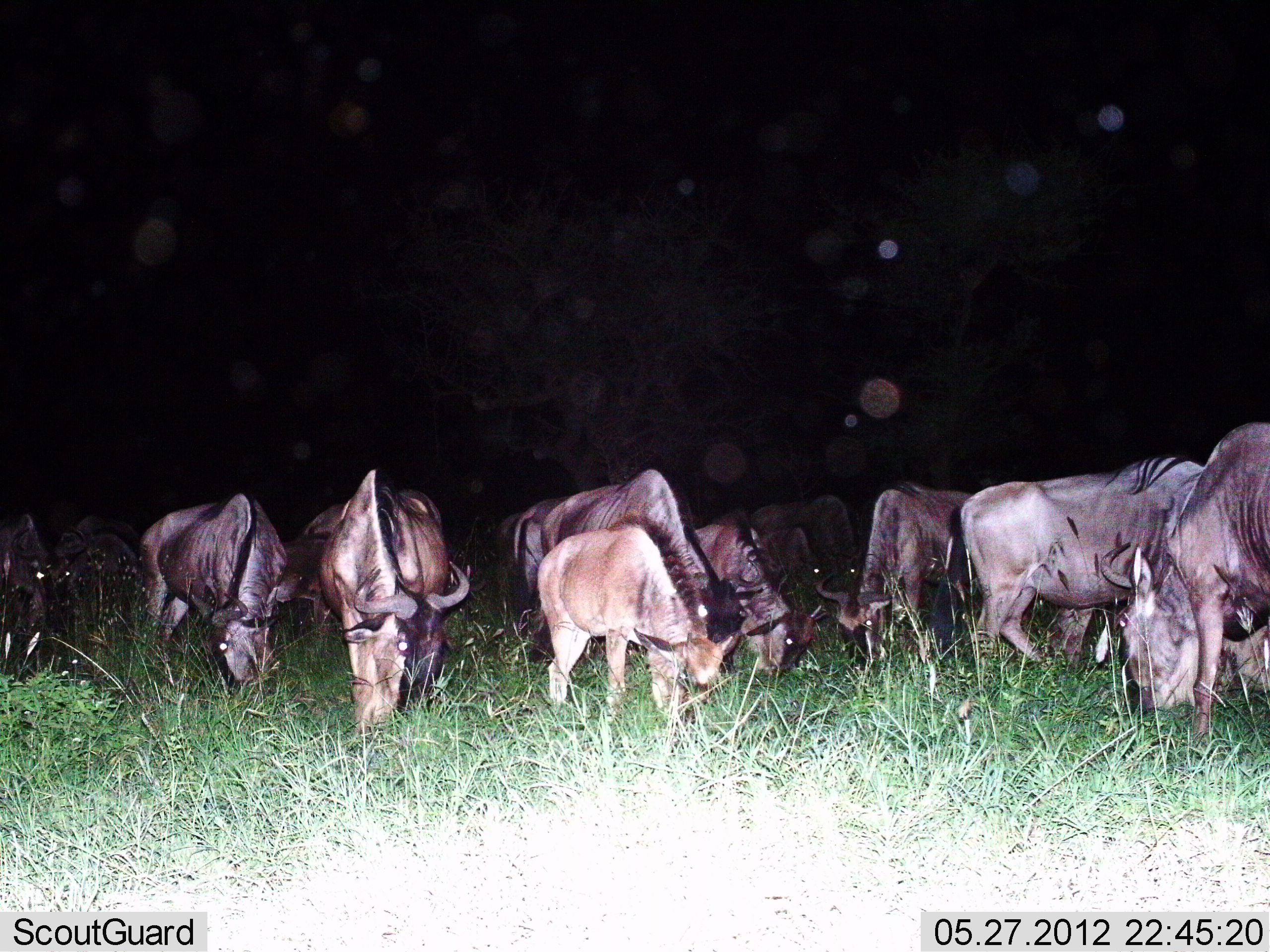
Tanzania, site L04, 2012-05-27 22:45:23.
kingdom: Animalia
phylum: Chordata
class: Mammalia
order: Artiodactyla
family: Bovidae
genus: Connochaetes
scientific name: Connochaetes taurinus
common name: blue wildebeest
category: wildebeest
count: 11-50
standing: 10%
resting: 0%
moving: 0%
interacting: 0%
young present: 80%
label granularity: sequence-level